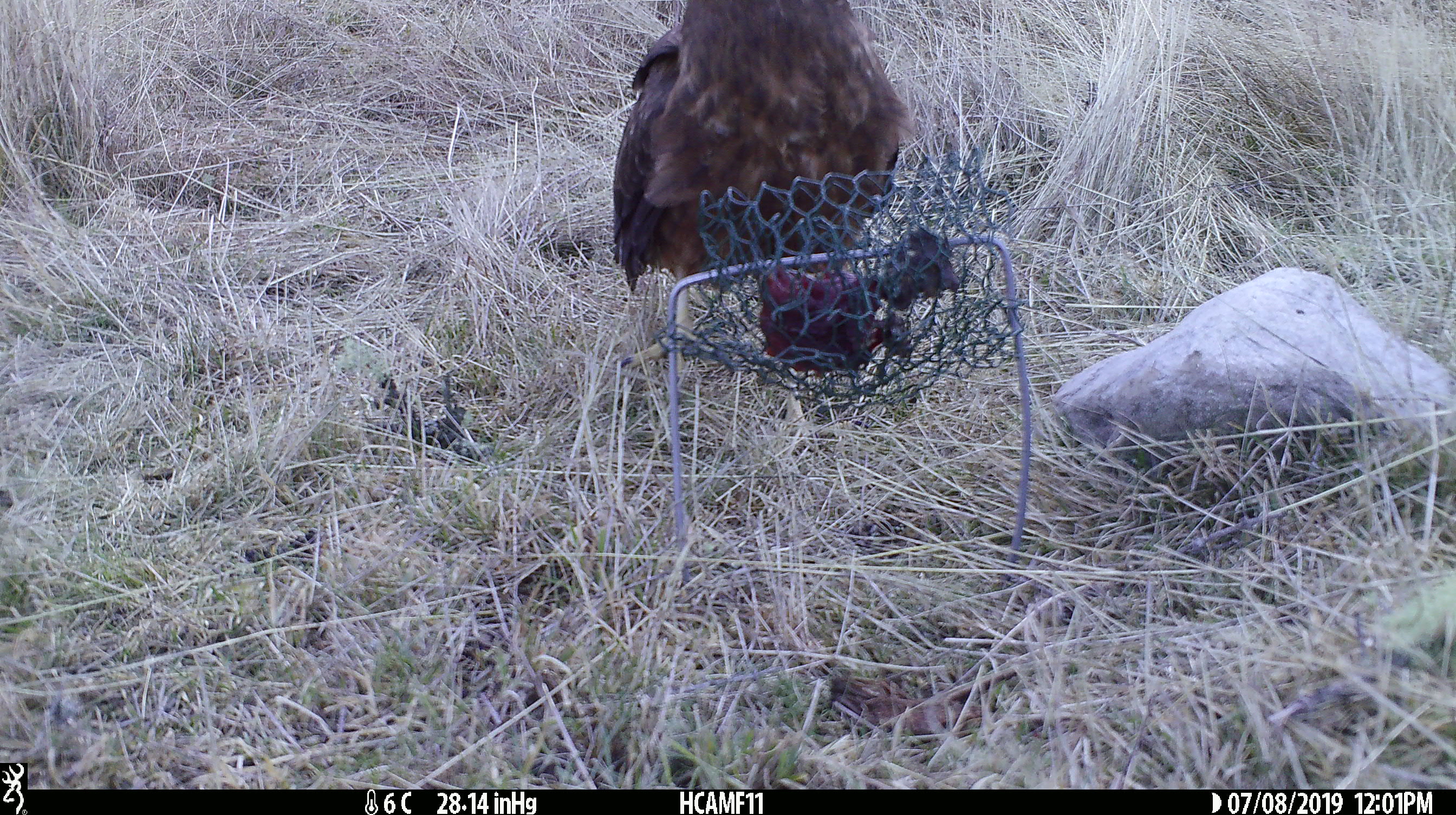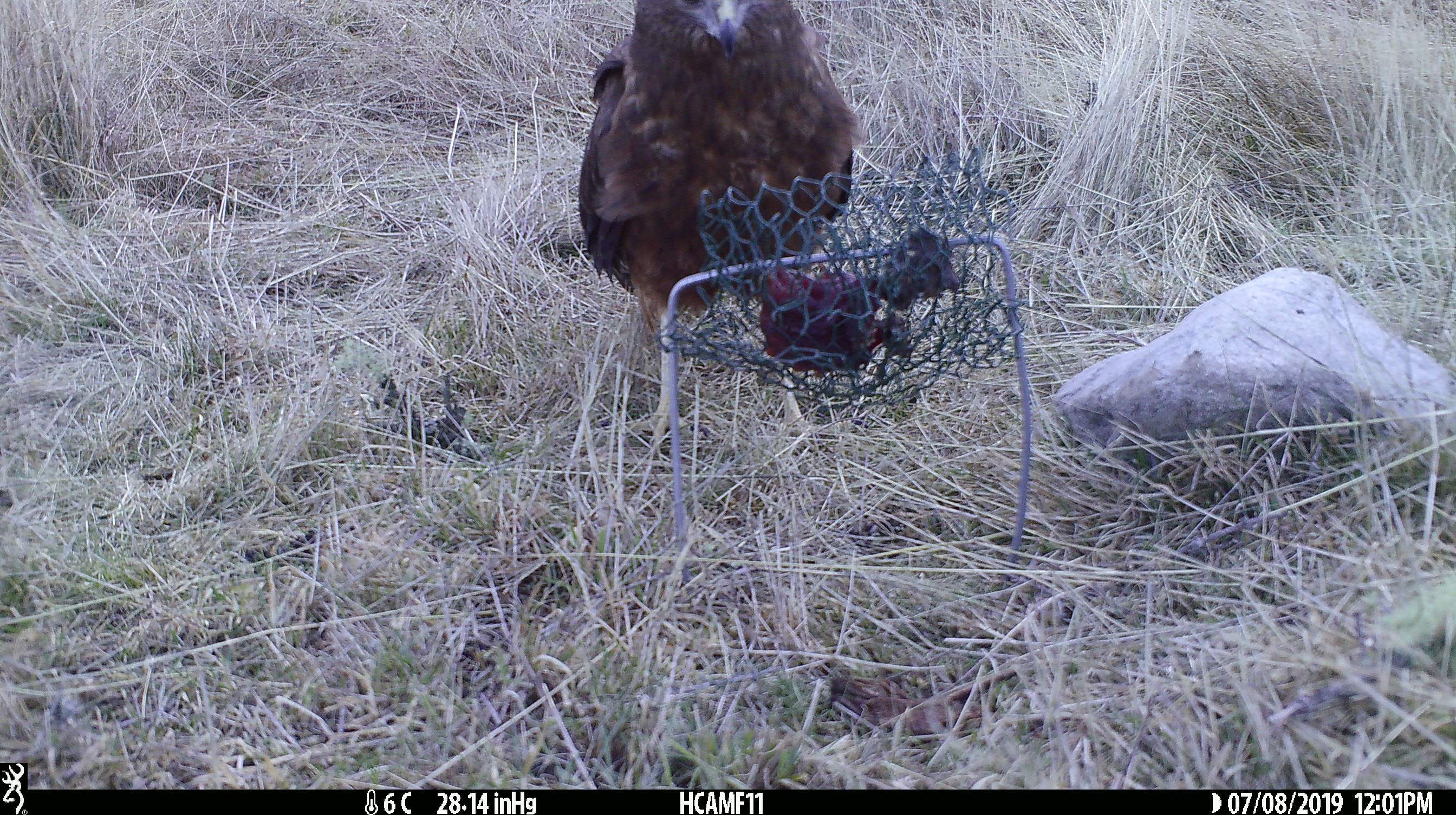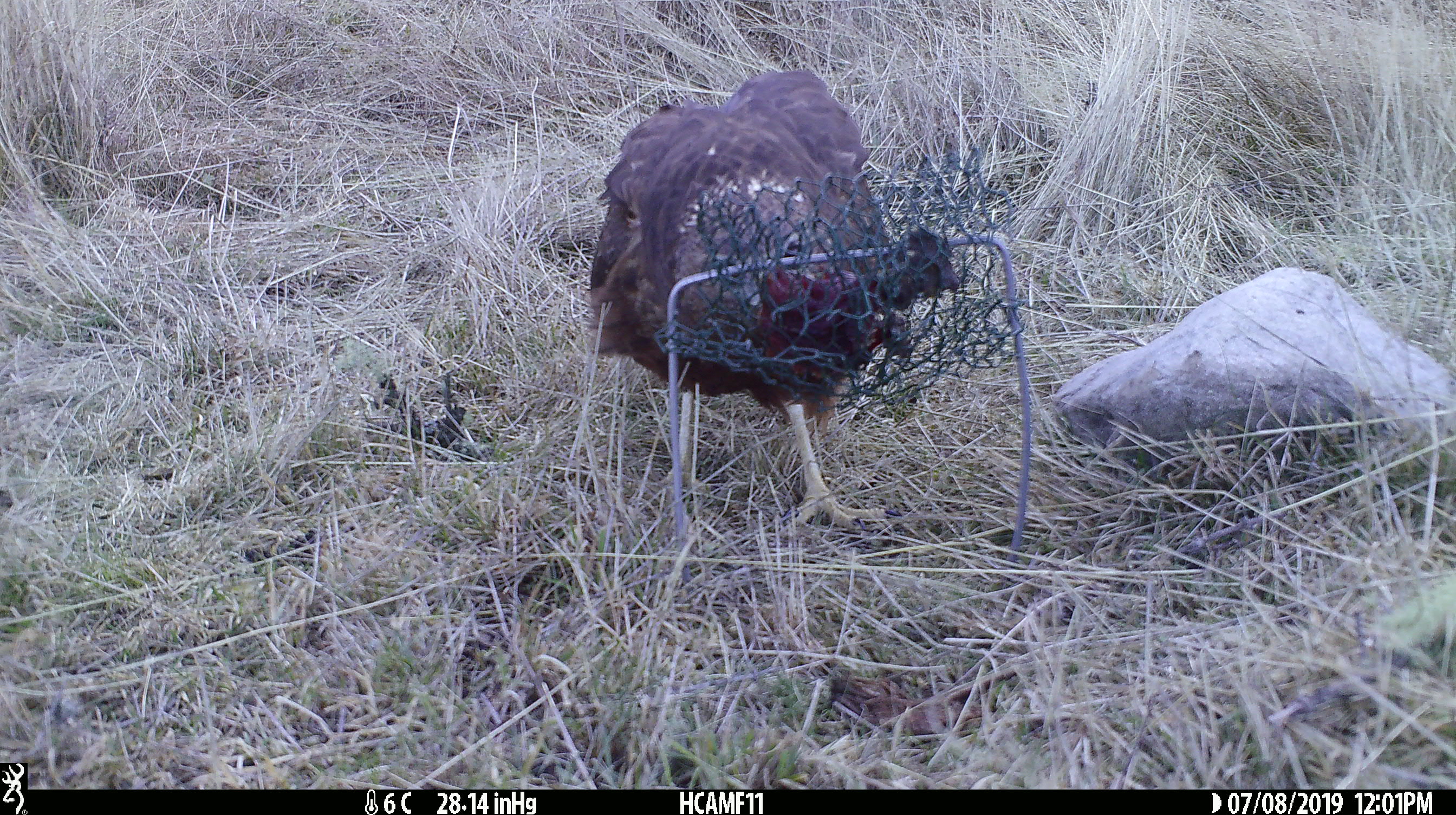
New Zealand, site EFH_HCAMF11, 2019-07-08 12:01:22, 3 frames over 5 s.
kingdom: Animalia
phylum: Chordata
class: Aves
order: Accipitriformes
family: Accipitridae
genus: Circus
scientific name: Circus approximans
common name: swamp harrier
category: harrier